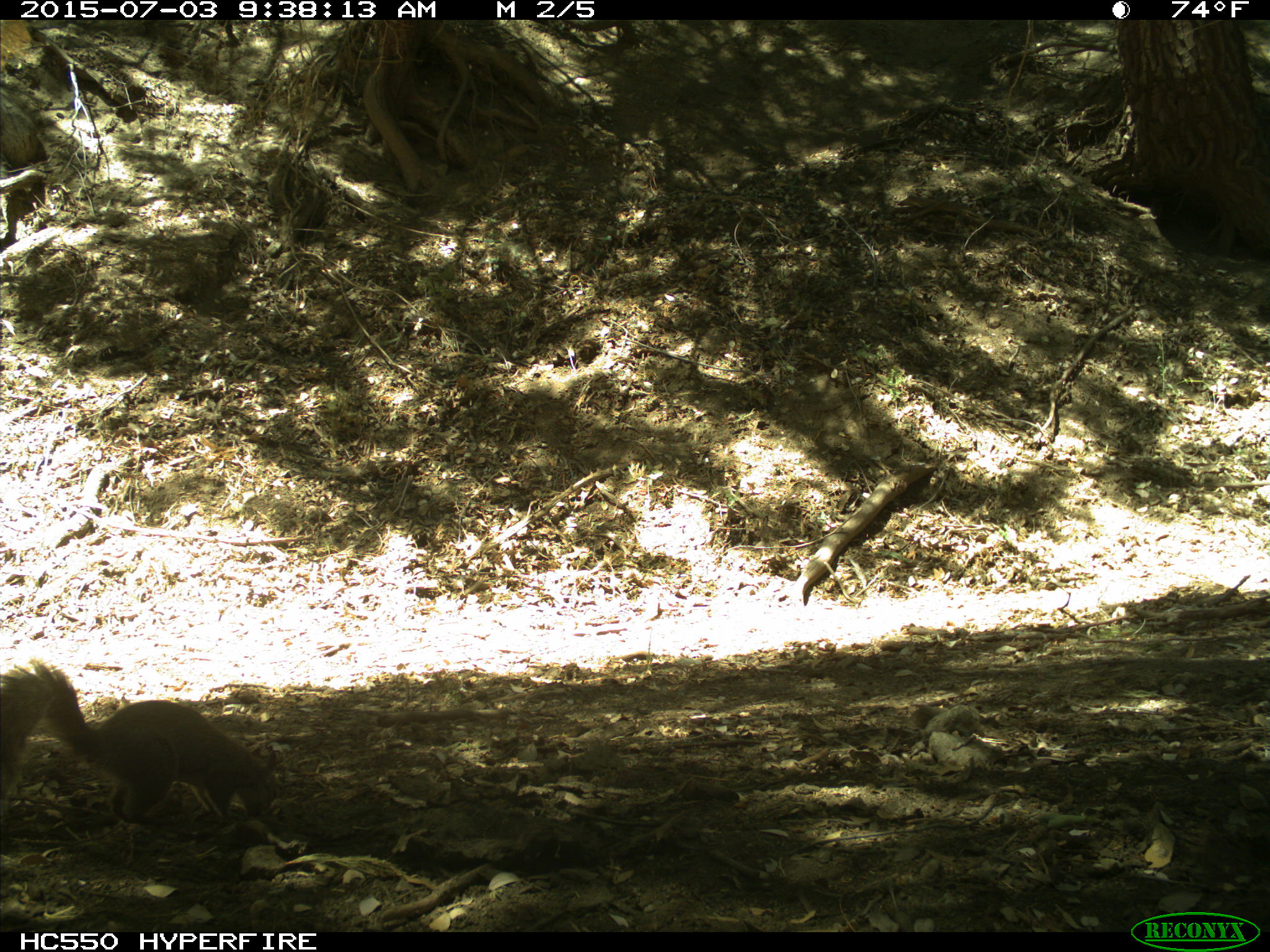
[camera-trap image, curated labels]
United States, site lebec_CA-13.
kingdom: Animalia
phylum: Chordata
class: Mammalia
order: Rodentia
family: Sciuridae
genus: Sciurus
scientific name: Sciurus carolinensis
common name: eastern gray squirrel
Sciurus carolinensis (eastern gray squirrel).